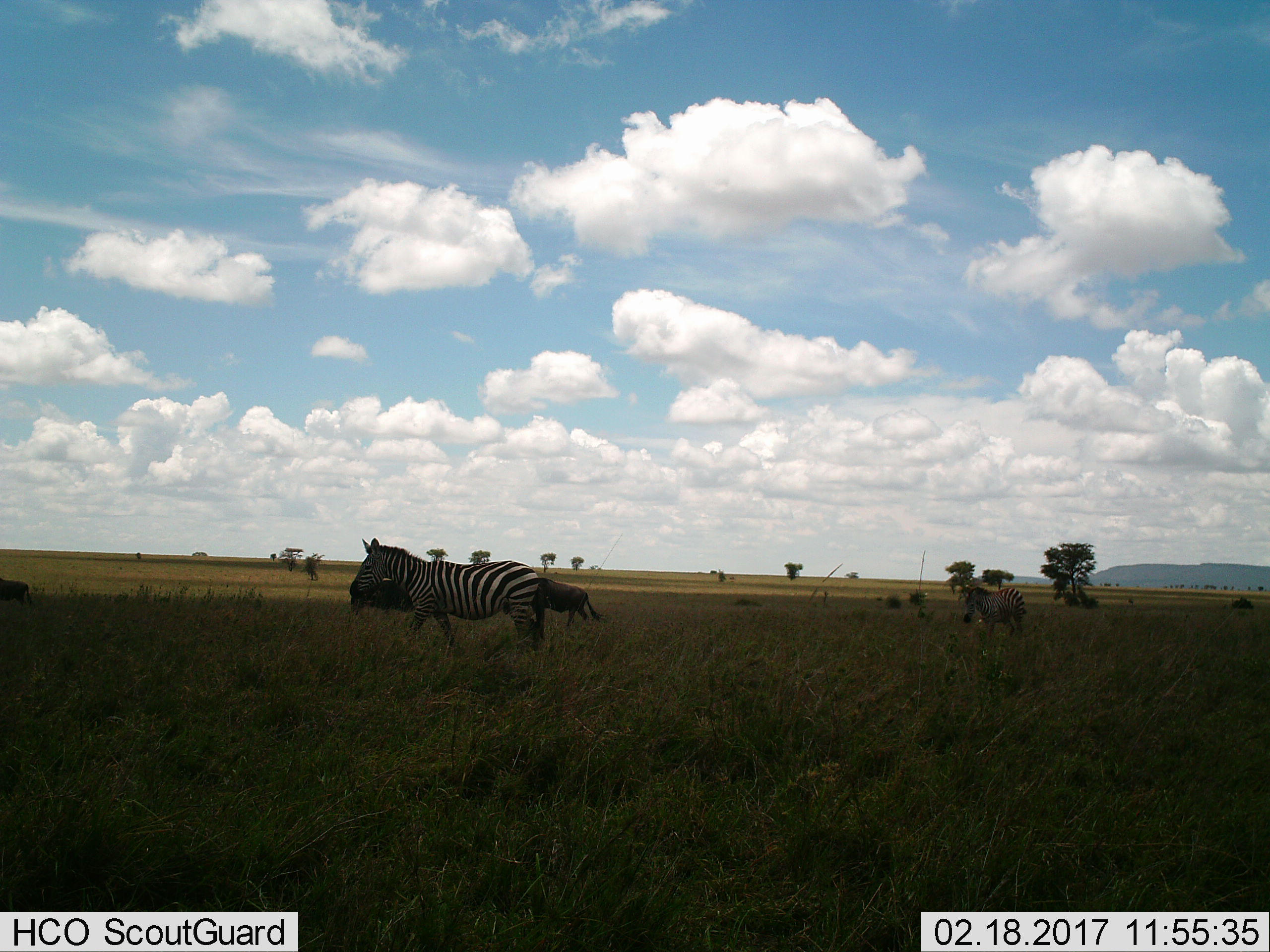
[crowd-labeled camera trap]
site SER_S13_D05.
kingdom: Animalia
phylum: Chordata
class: Mammalia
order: Perissodactyla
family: Equidae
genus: Equus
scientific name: Equus quagga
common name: plains zebra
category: zebraplains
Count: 2.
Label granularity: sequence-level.